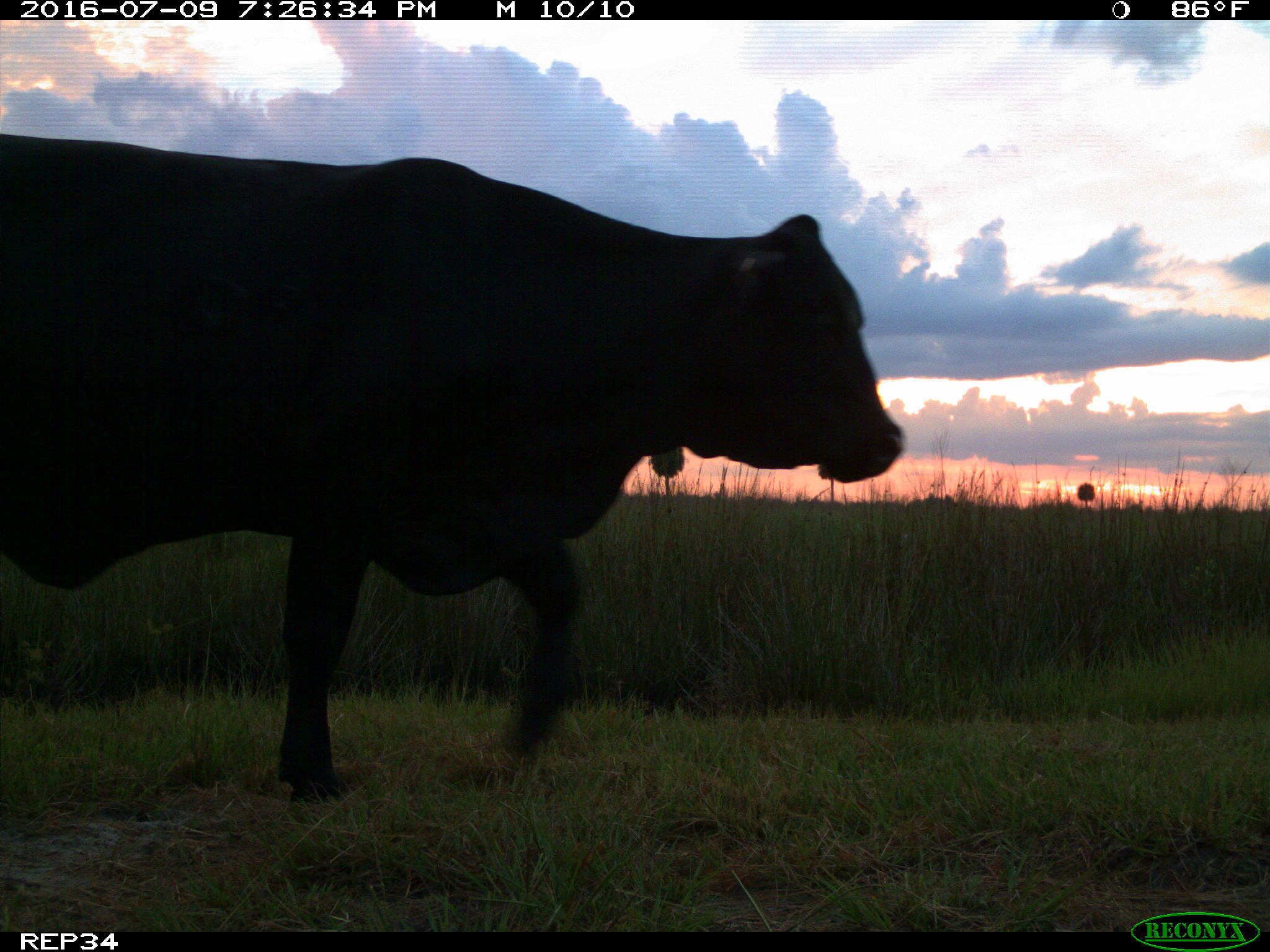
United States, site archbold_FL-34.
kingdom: Animalia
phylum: Chordata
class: Mammalia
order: Artiodactyla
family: Bovidae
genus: Bos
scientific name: Bos taurus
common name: domestic cow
Bos taurus (domestic cow).